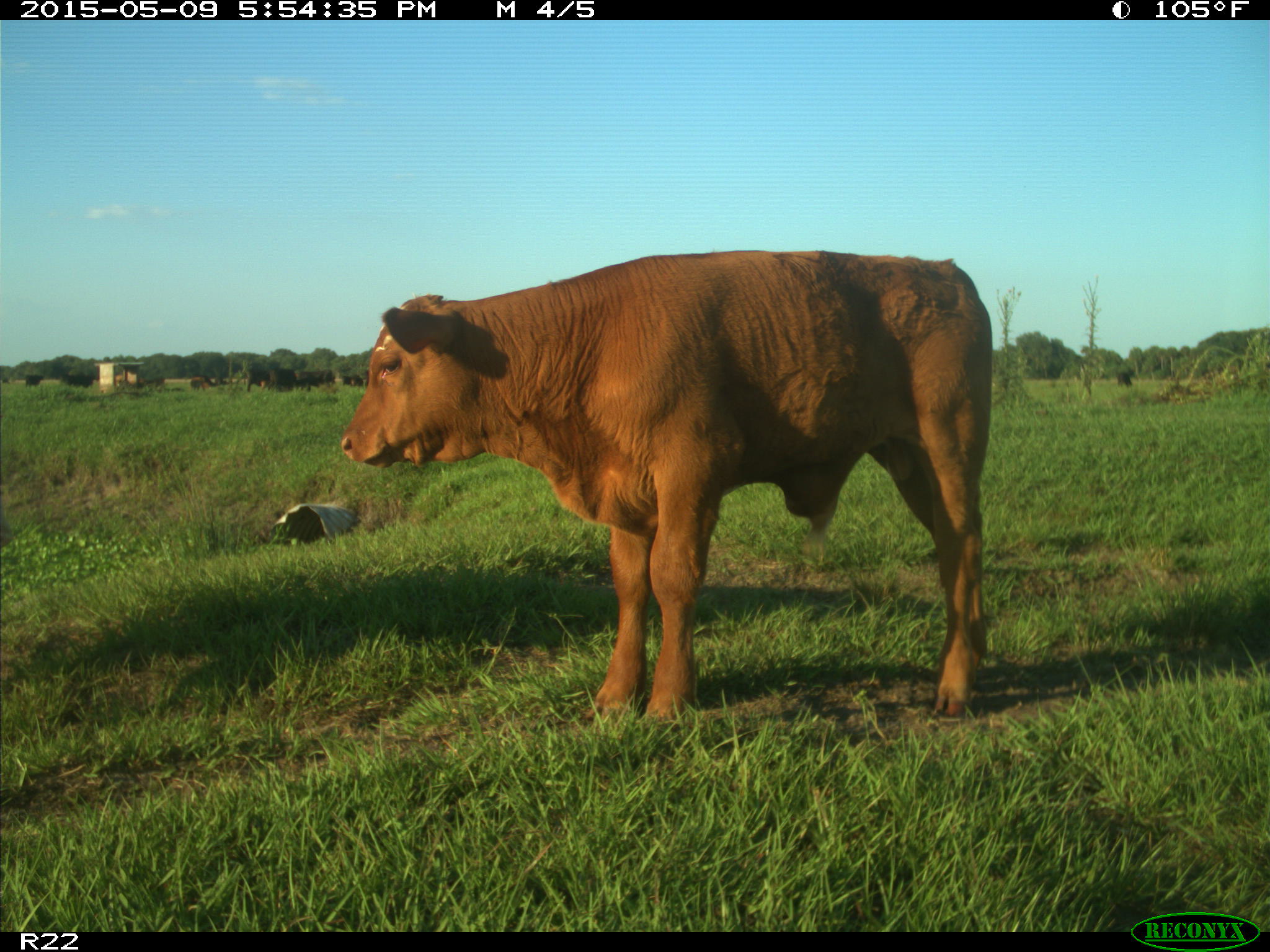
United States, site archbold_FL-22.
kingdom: Animalia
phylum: Chordata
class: Mammalia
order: Artiodactyla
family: Bovidae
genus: Bos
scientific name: Bos taurus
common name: domestic cow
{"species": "Bos taurus (domestic cow)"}